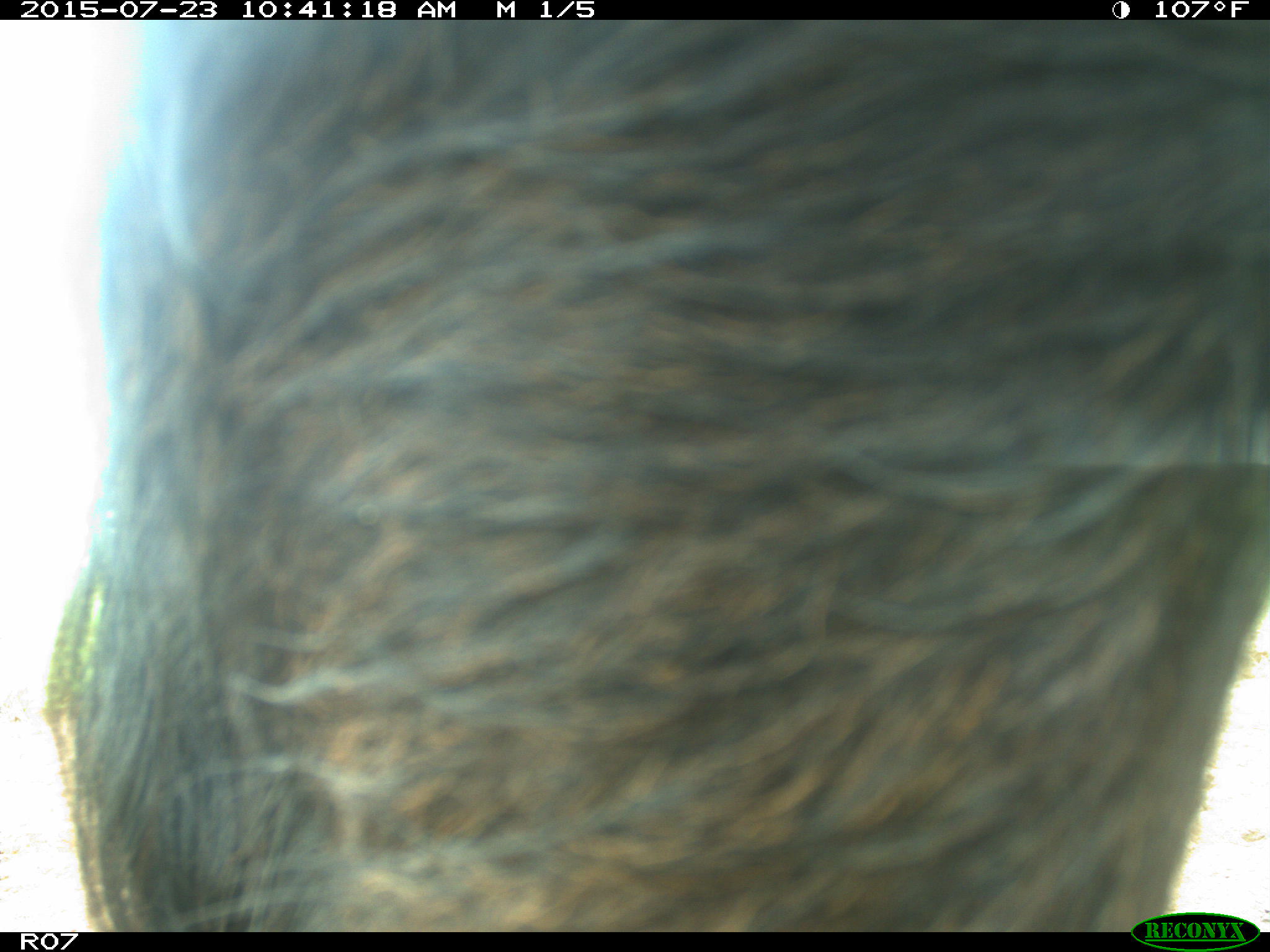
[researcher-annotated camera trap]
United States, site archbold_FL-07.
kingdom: Animalia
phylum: Chordata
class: Mammalia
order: Artiodactyla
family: Bovidae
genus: Bos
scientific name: Bos taurus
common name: domestic cow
Bos taurus (domestic cow).